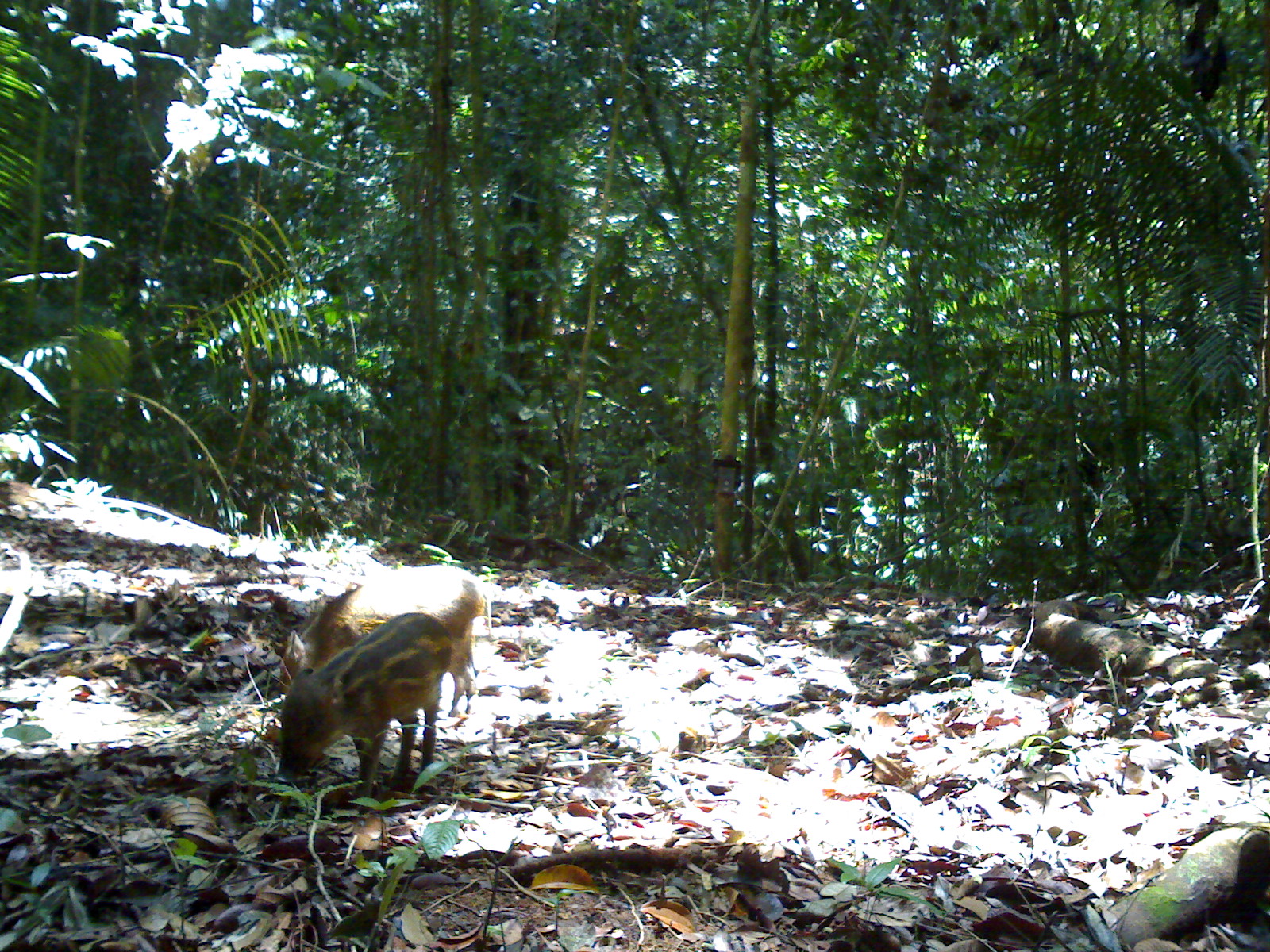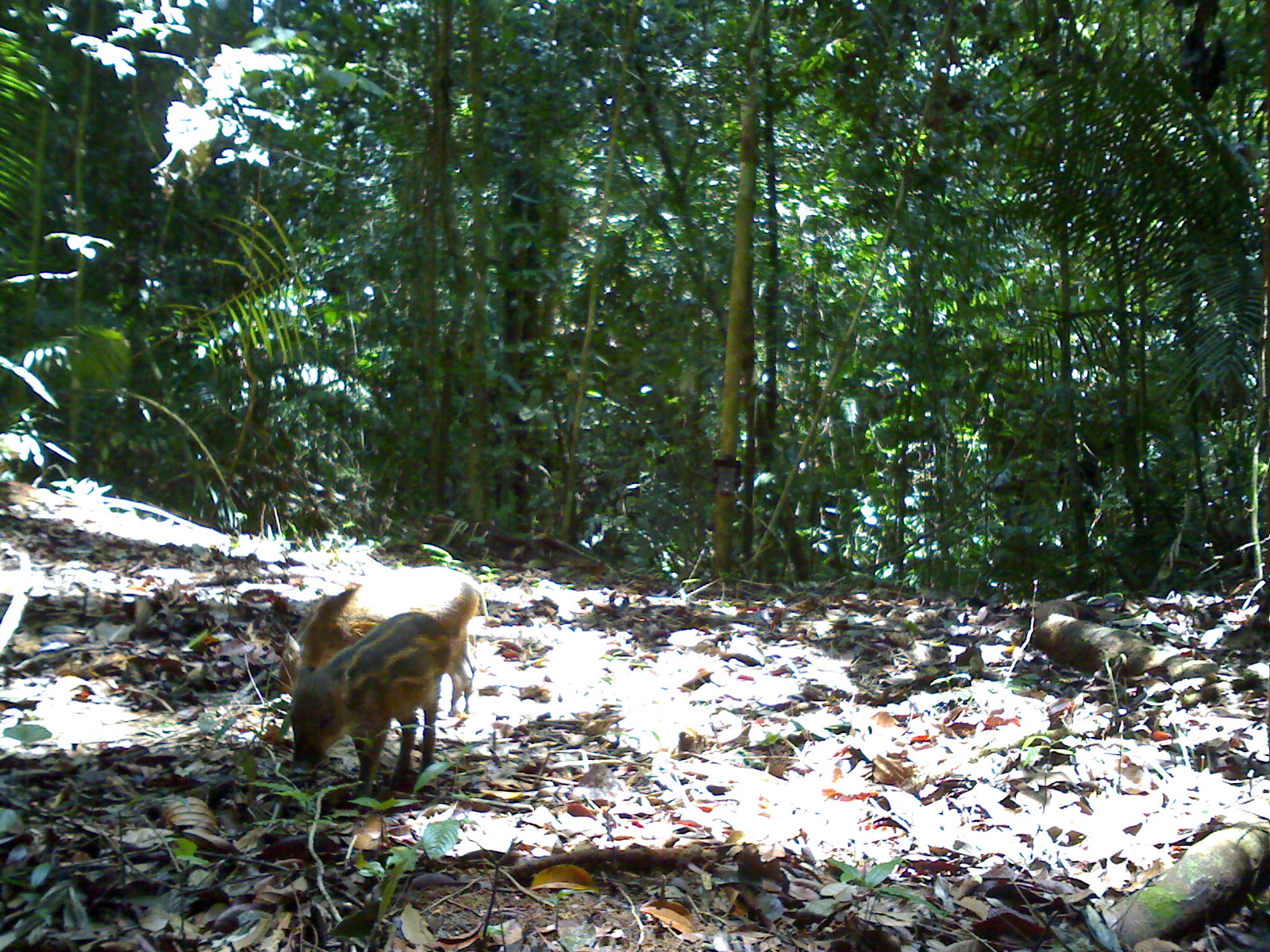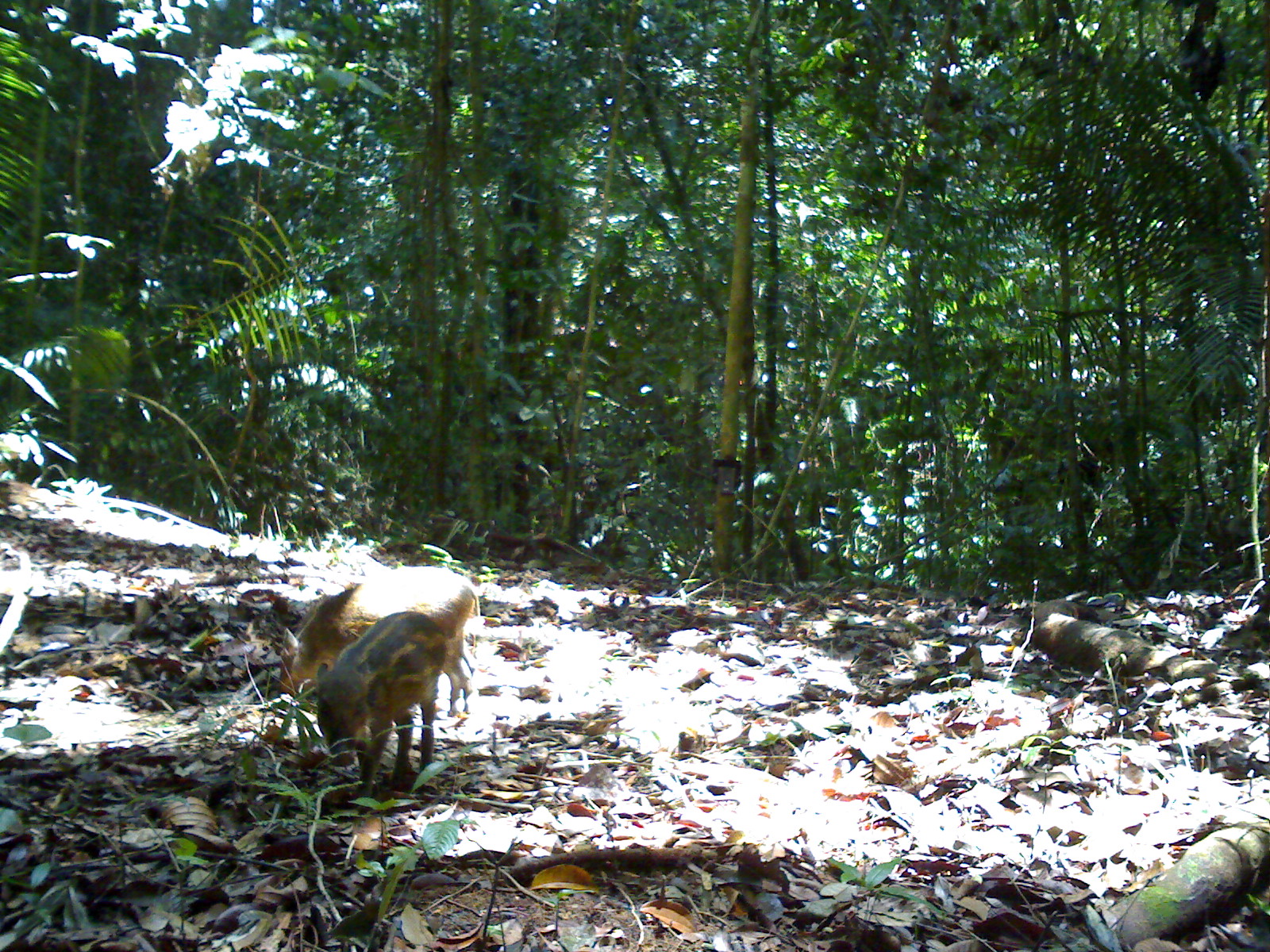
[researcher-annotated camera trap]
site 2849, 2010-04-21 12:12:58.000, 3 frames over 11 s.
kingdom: Animalia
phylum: Chordata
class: Mammalia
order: Artiodactyla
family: Suidae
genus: Sus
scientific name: Sus scrofa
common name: wild boar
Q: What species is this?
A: Sus scrofa (wild boar).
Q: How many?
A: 2.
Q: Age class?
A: Juvenile.